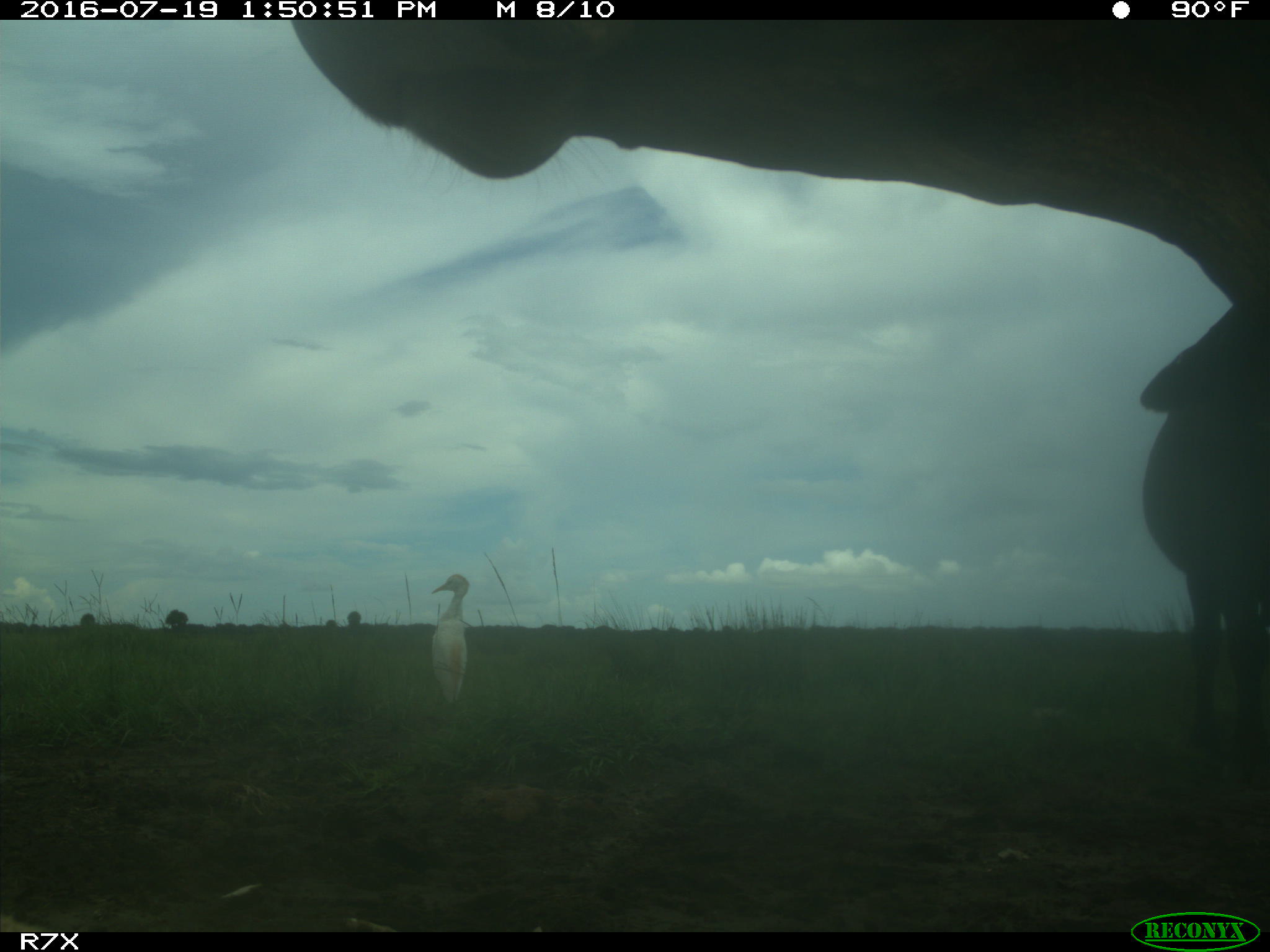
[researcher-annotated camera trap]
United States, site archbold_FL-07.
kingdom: Animalia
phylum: Chordata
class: Mammalia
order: Artiodactyla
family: Bovidae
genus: Bos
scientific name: Bos taurus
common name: domestic cow